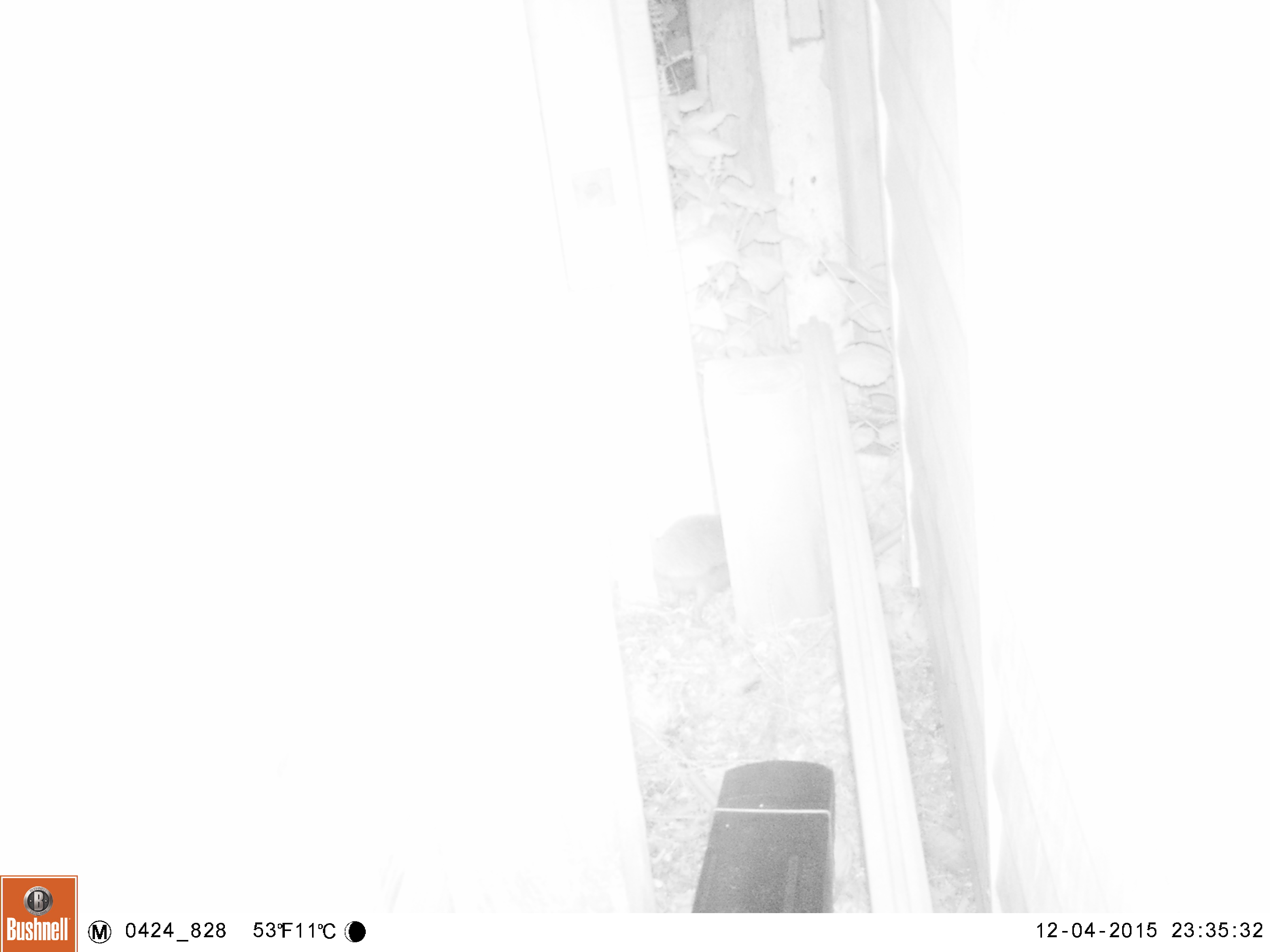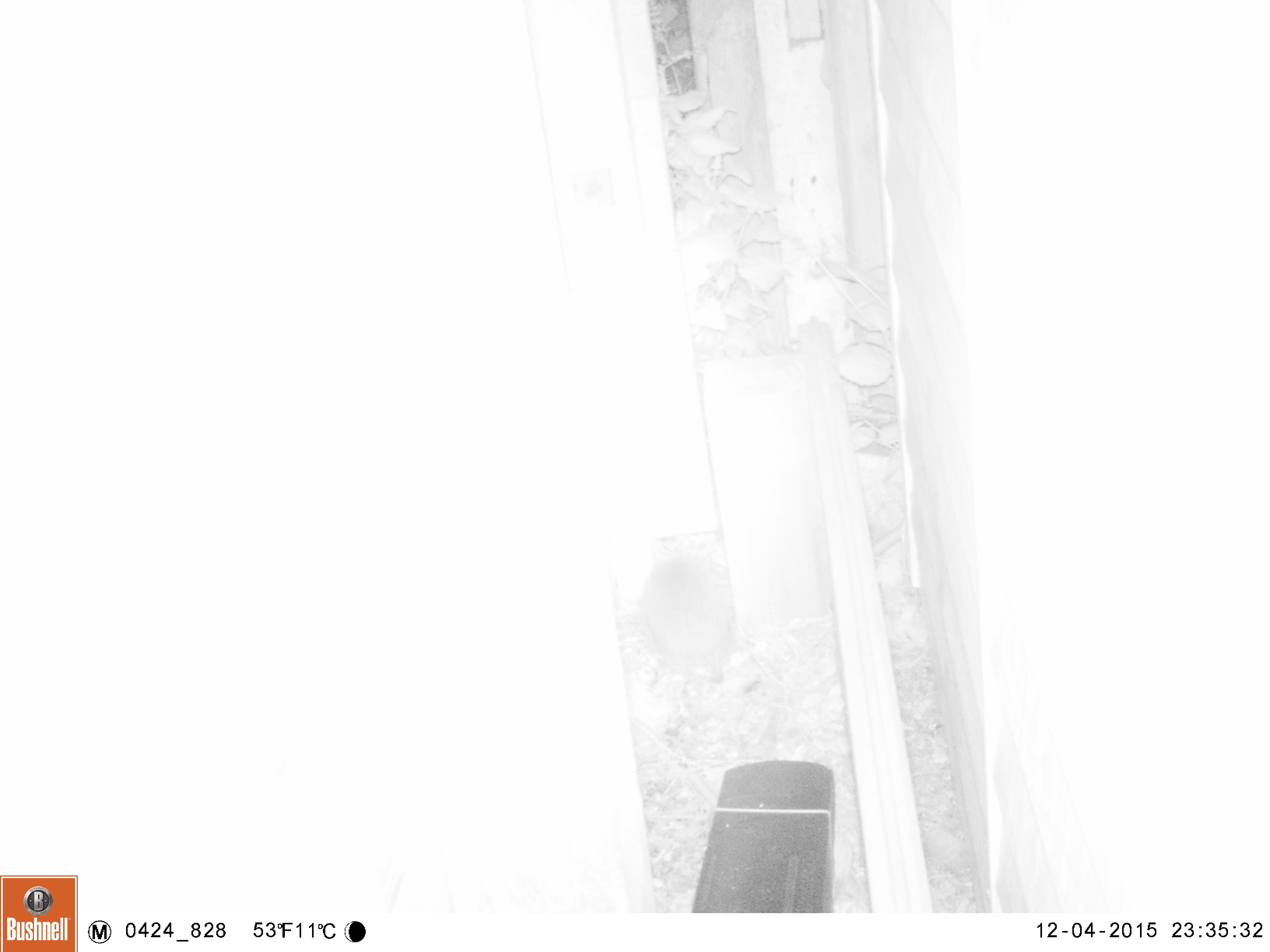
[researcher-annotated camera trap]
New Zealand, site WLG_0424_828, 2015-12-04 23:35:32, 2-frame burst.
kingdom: Animalia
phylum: Chordata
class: Mammalia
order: Eulipotyphla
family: Erinaceidae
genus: Erinaceus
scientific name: Erinaceus europaeus europaeus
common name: european hedgehog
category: hedgehog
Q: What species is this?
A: Hedgehog (european hedgehog) (Erinaceus europaeus europaeus).